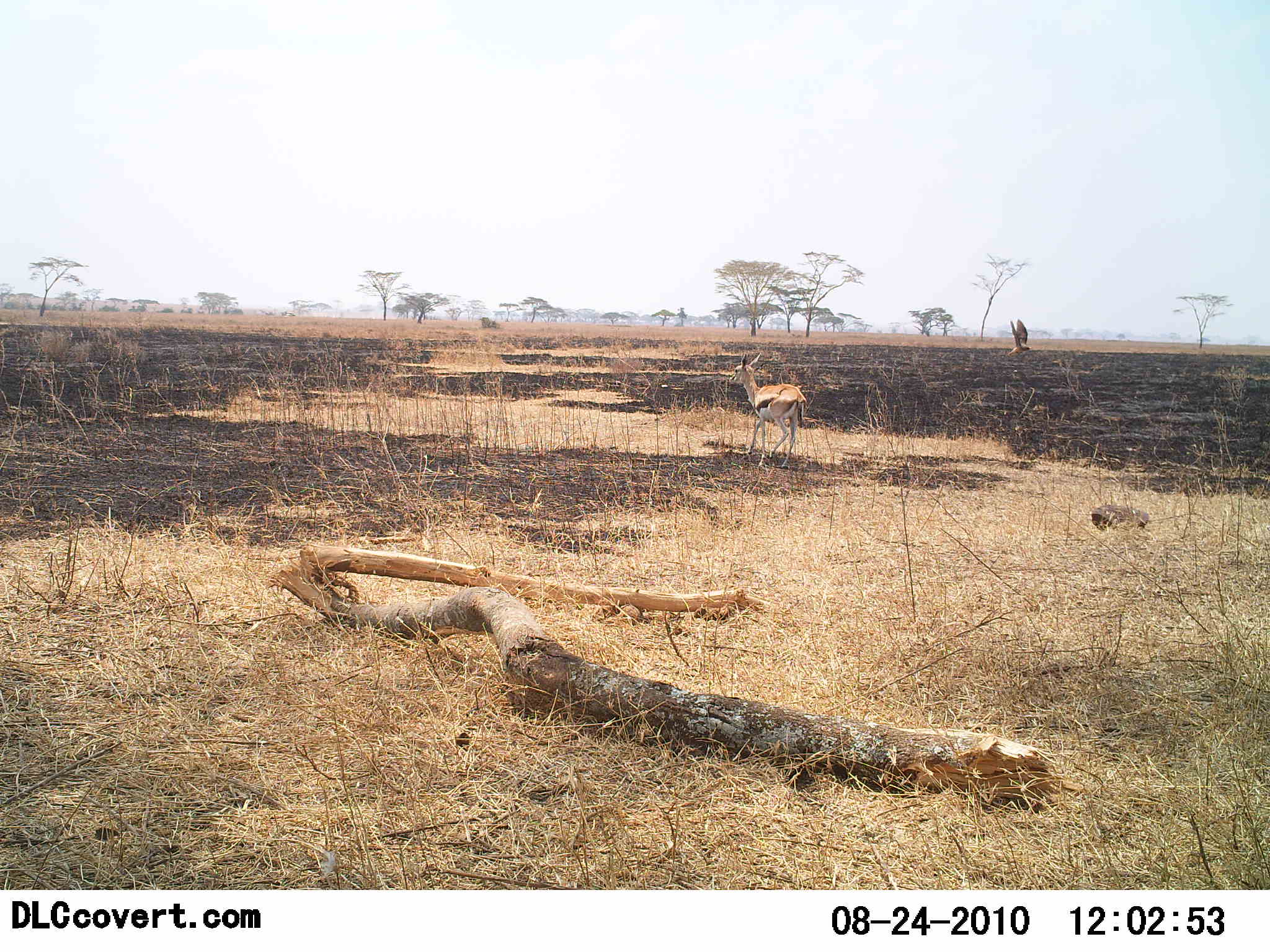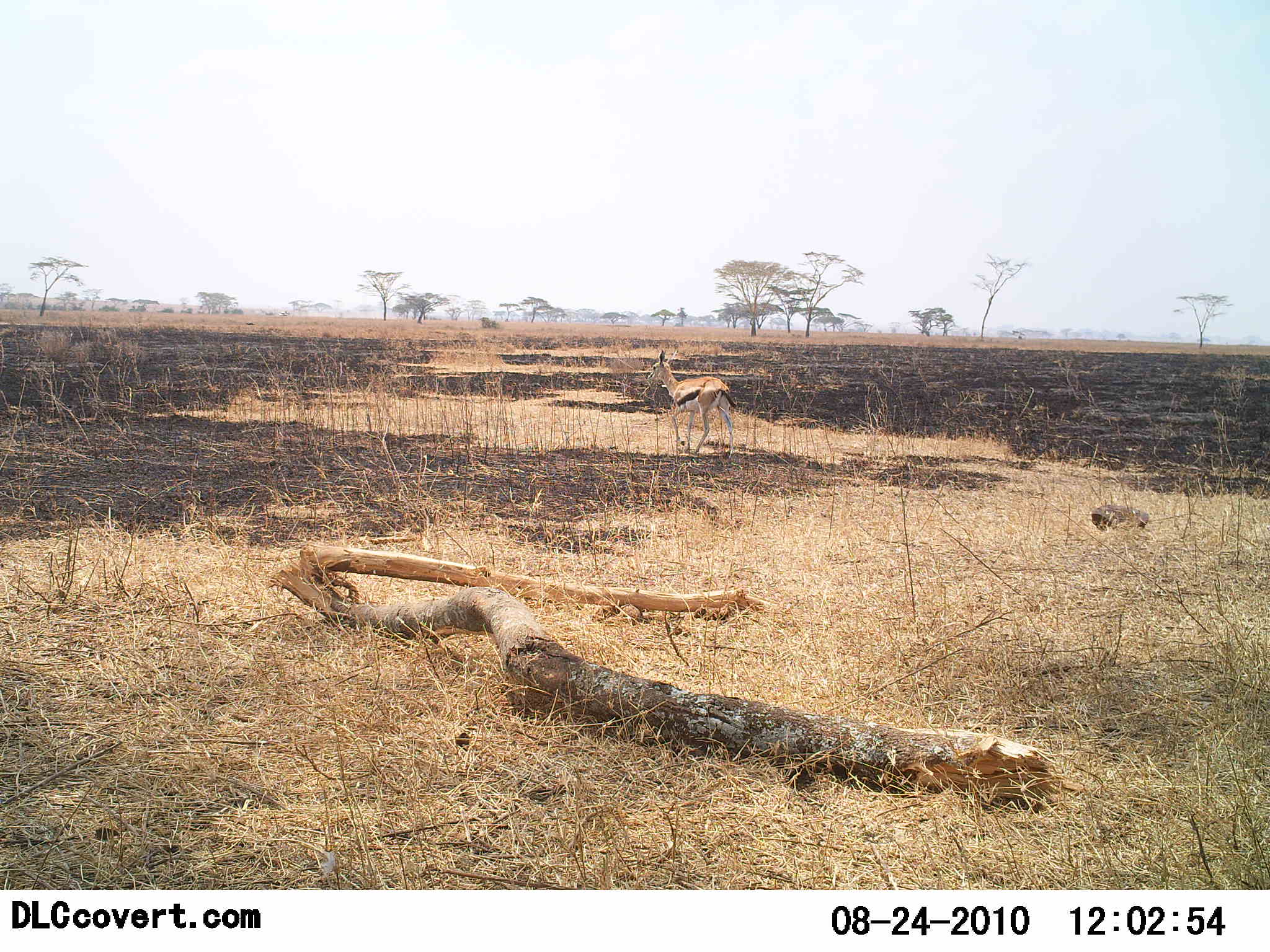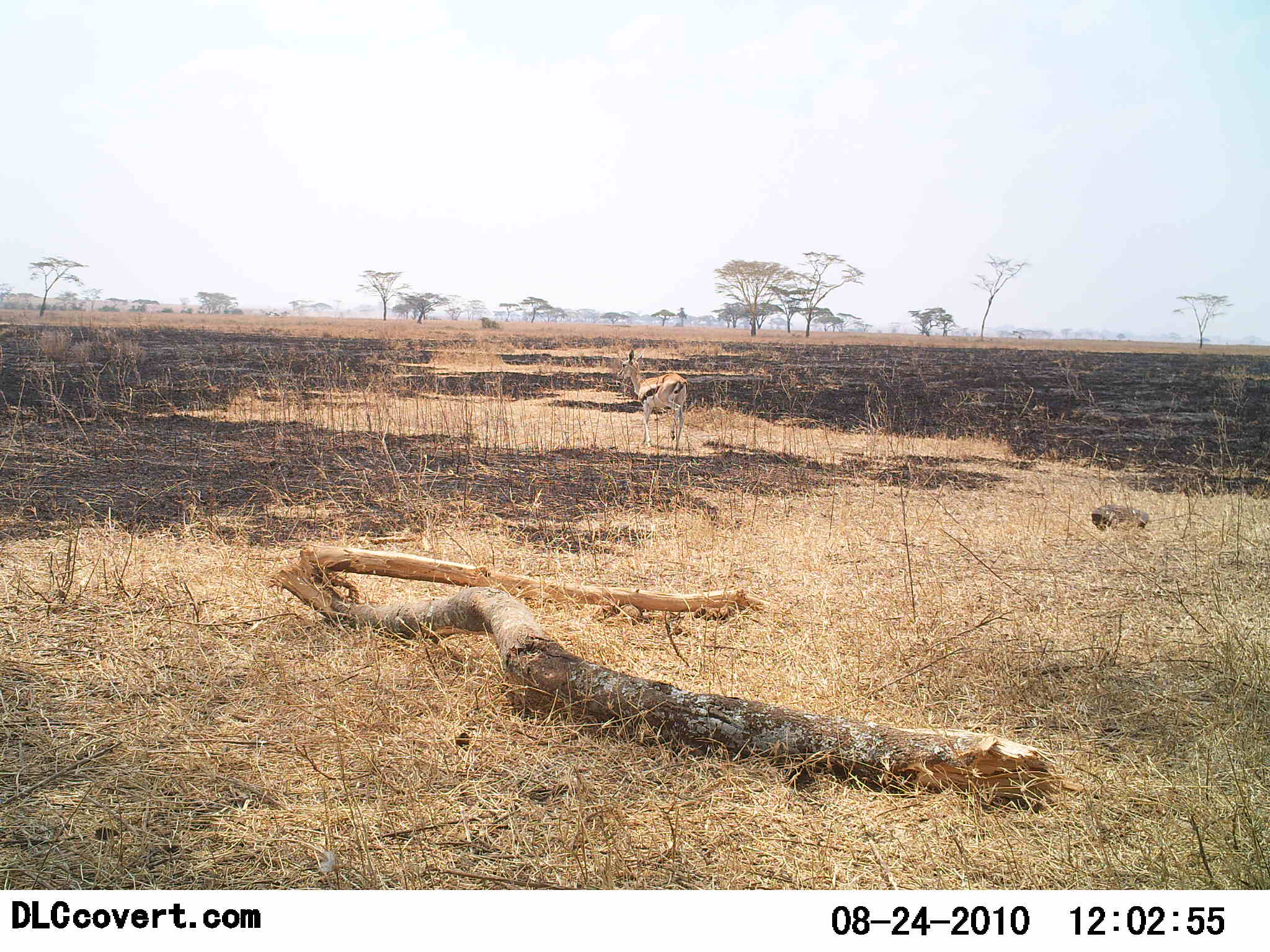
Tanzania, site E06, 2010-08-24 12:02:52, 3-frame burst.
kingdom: Animalia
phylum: Chordata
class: Mammalia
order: Artiodactyla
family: Bovidae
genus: Eudorcas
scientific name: Eudorcas thomsonii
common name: thomson's gazelle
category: gazellethomsons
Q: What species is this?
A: Gazellethomsons (thomson's gazelle) (Eudorcas thomsonii).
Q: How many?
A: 1.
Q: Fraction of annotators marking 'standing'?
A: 11%.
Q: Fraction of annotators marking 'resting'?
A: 0%.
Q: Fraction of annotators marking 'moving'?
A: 95%.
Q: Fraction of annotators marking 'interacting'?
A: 0%.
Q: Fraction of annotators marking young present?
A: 0%.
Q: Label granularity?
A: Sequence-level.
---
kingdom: Animalia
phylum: Chordata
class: Aves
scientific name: Aves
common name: bird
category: otherbird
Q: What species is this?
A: Otherbird (bird) (Aves).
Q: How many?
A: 1.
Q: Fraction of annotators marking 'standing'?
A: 0%.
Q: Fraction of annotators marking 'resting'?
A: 0%.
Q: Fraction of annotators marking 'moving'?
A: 100%.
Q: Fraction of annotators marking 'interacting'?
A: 0%.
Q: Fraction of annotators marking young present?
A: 0%.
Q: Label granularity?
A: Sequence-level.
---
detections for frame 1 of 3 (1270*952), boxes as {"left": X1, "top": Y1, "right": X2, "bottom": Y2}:
animal: {"left": 729, "top": 353, "right": 809, "bottom": 469}; {"left": 1007, "top": 317, "right": 1033, "bottom": 357}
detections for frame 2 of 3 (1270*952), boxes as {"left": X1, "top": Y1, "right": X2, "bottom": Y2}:
animal: {"left": 646, "top": 348, "right": 739, "bottom": 458}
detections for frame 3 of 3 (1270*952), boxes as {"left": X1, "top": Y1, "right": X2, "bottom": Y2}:
animal: {"left": 618, "top": 347, "right": 688, "bottom": 451}